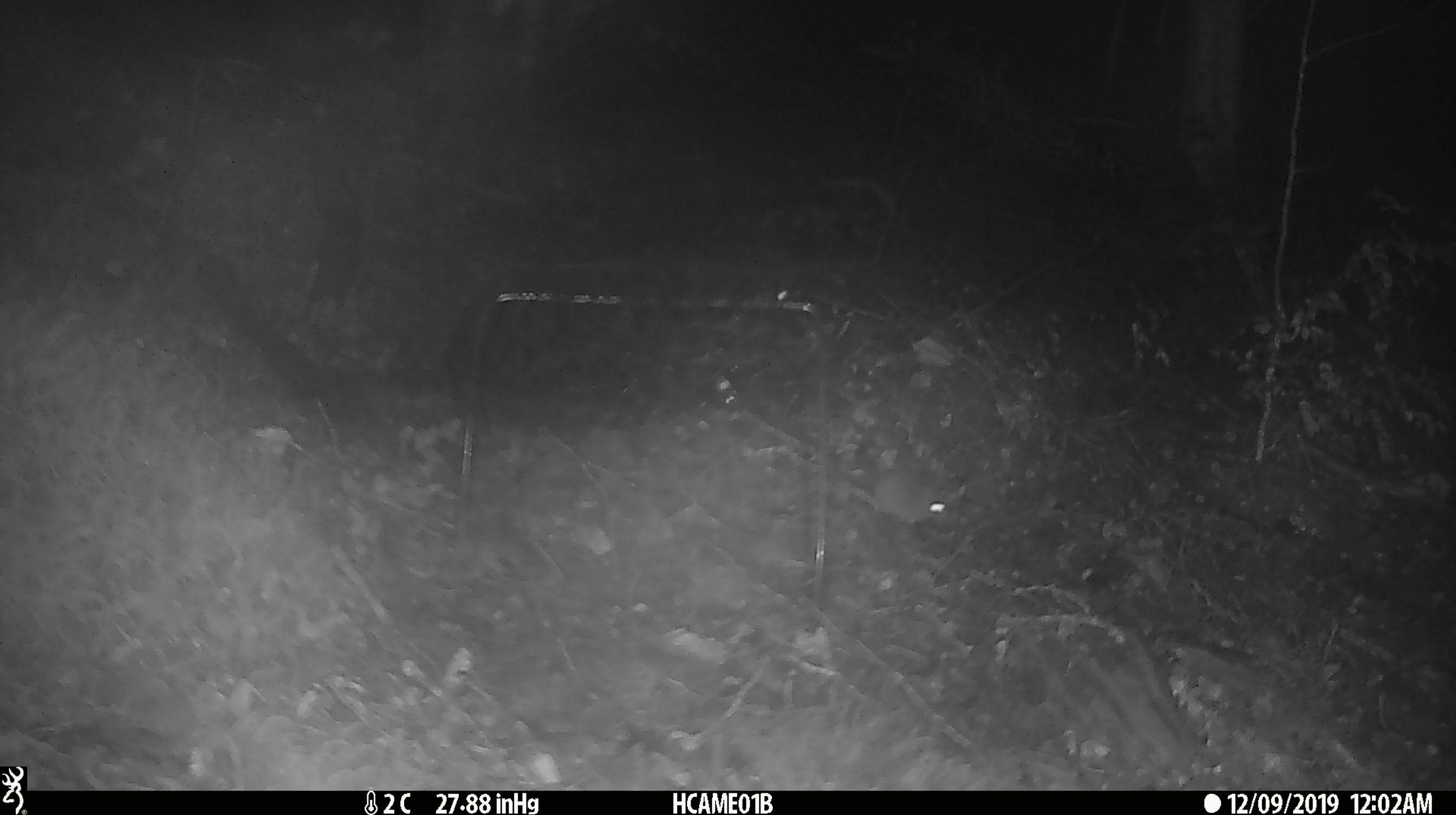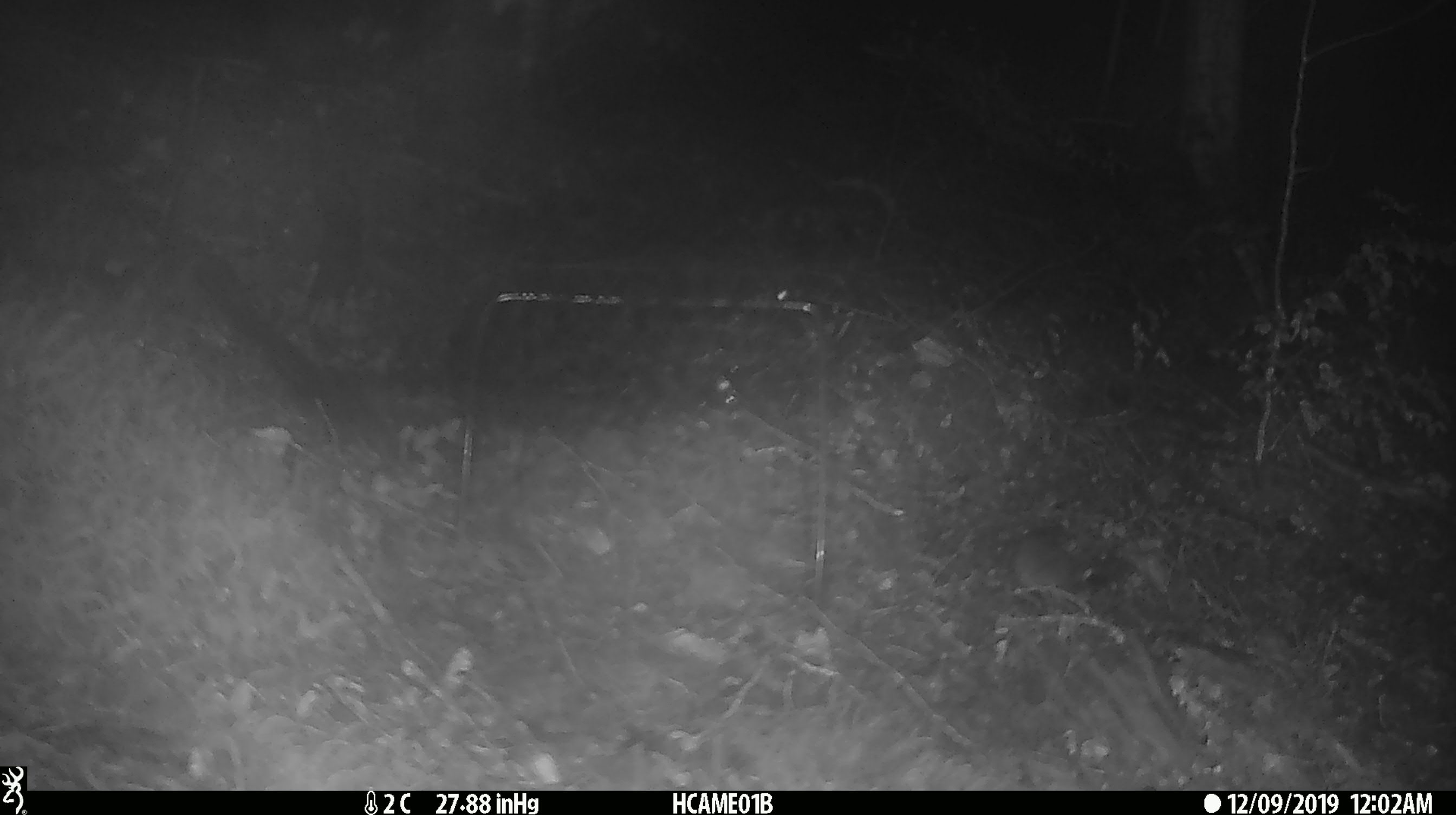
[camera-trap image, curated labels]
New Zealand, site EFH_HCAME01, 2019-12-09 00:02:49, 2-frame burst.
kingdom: Animalia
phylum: Chordata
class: Mammalia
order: Rodentia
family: Muridae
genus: Mus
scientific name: Mus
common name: mouse